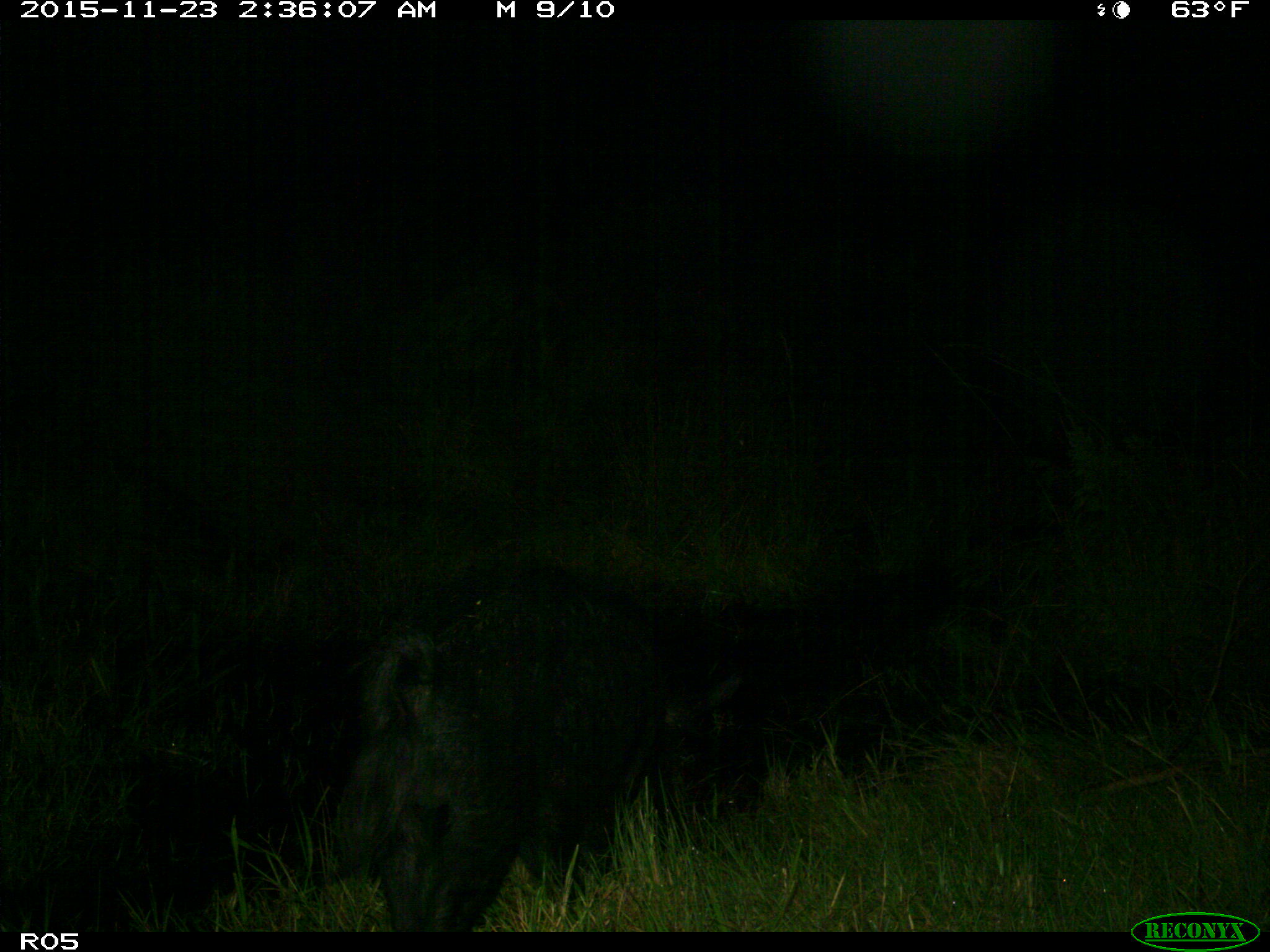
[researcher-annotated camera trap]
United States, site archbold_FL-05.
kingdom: Animalia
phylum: Chordata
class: Mammalia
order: Artiodactyla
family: Suidae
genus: Sus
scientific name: Sus scrofa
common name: wild boar